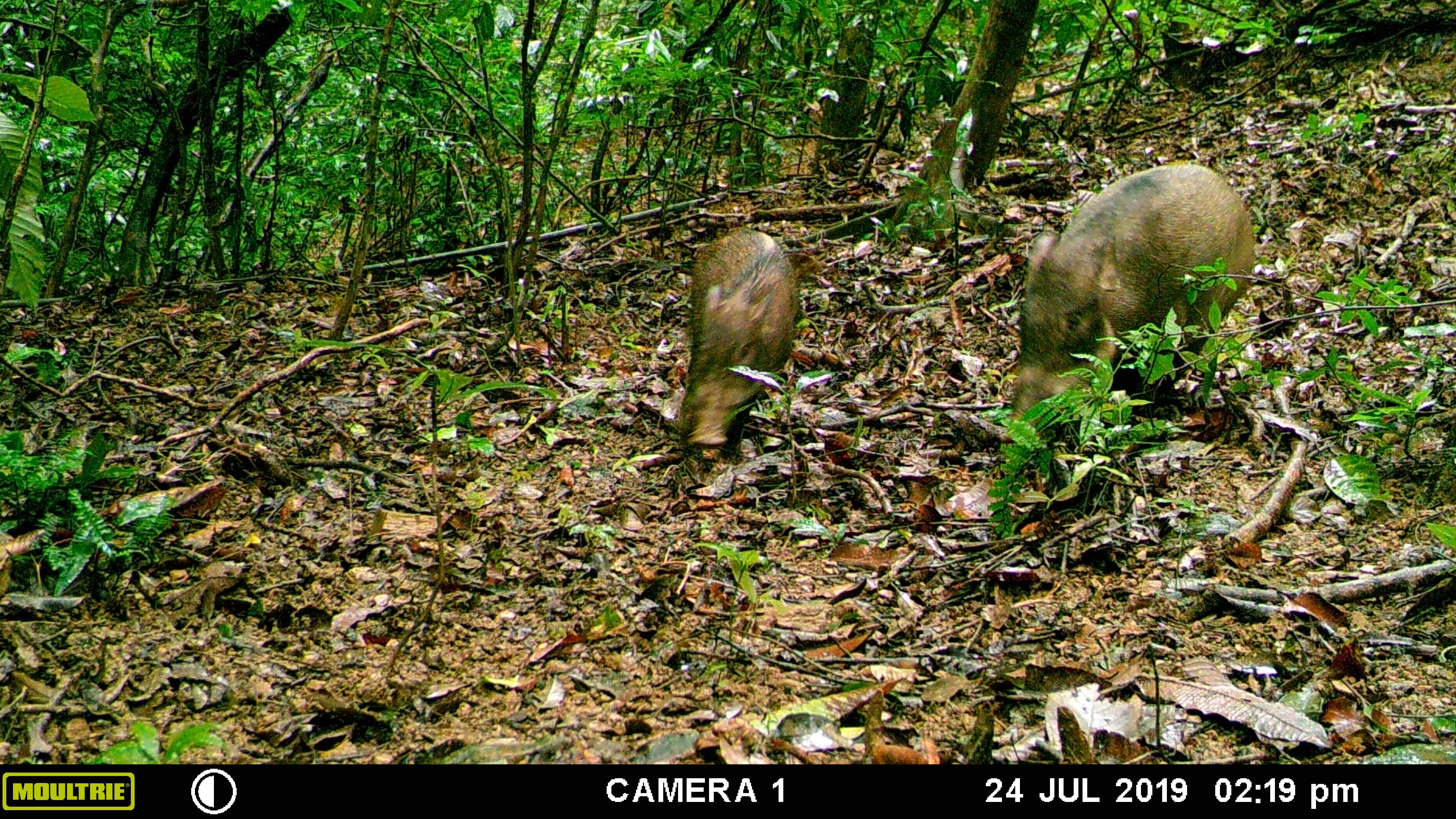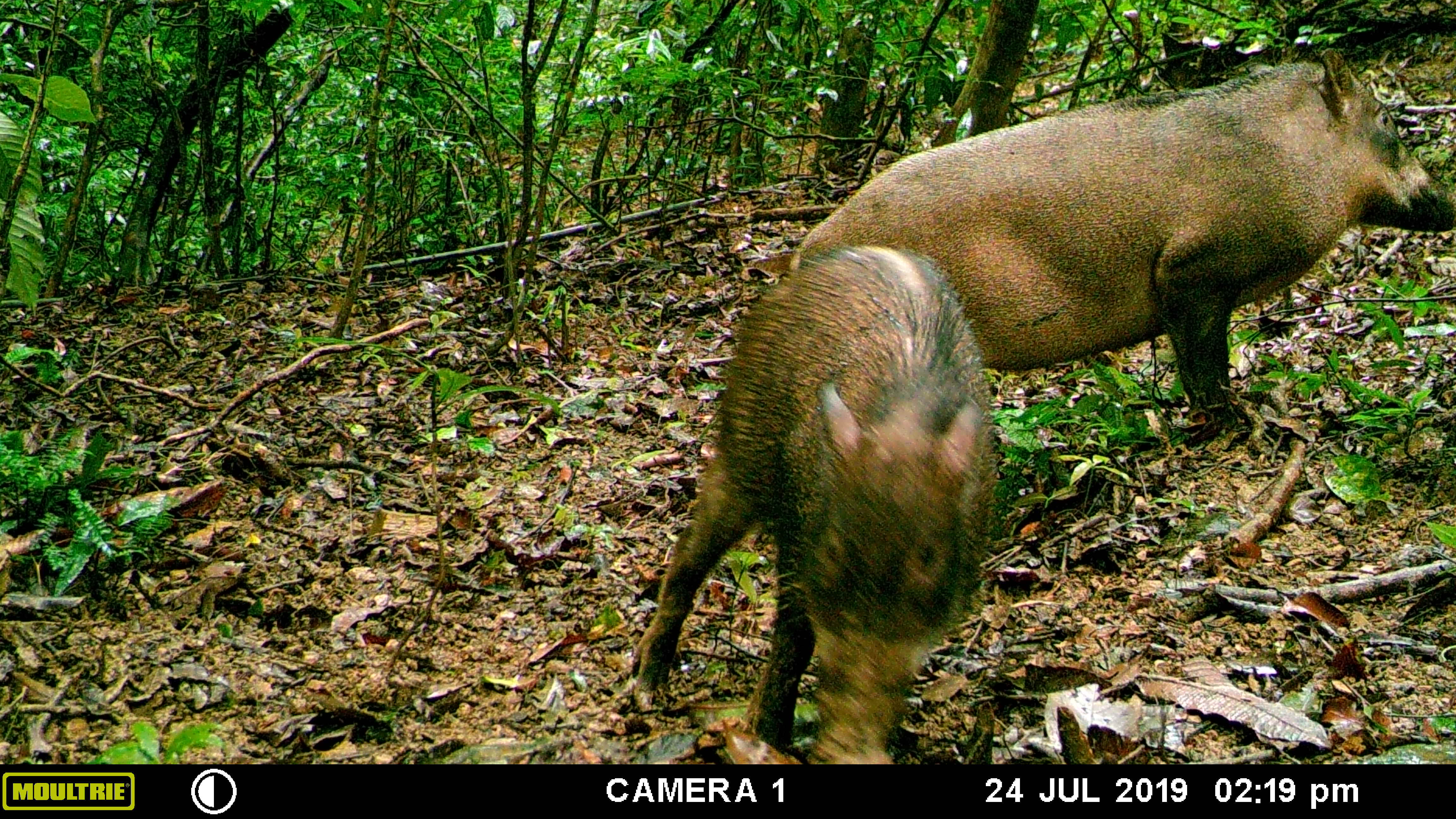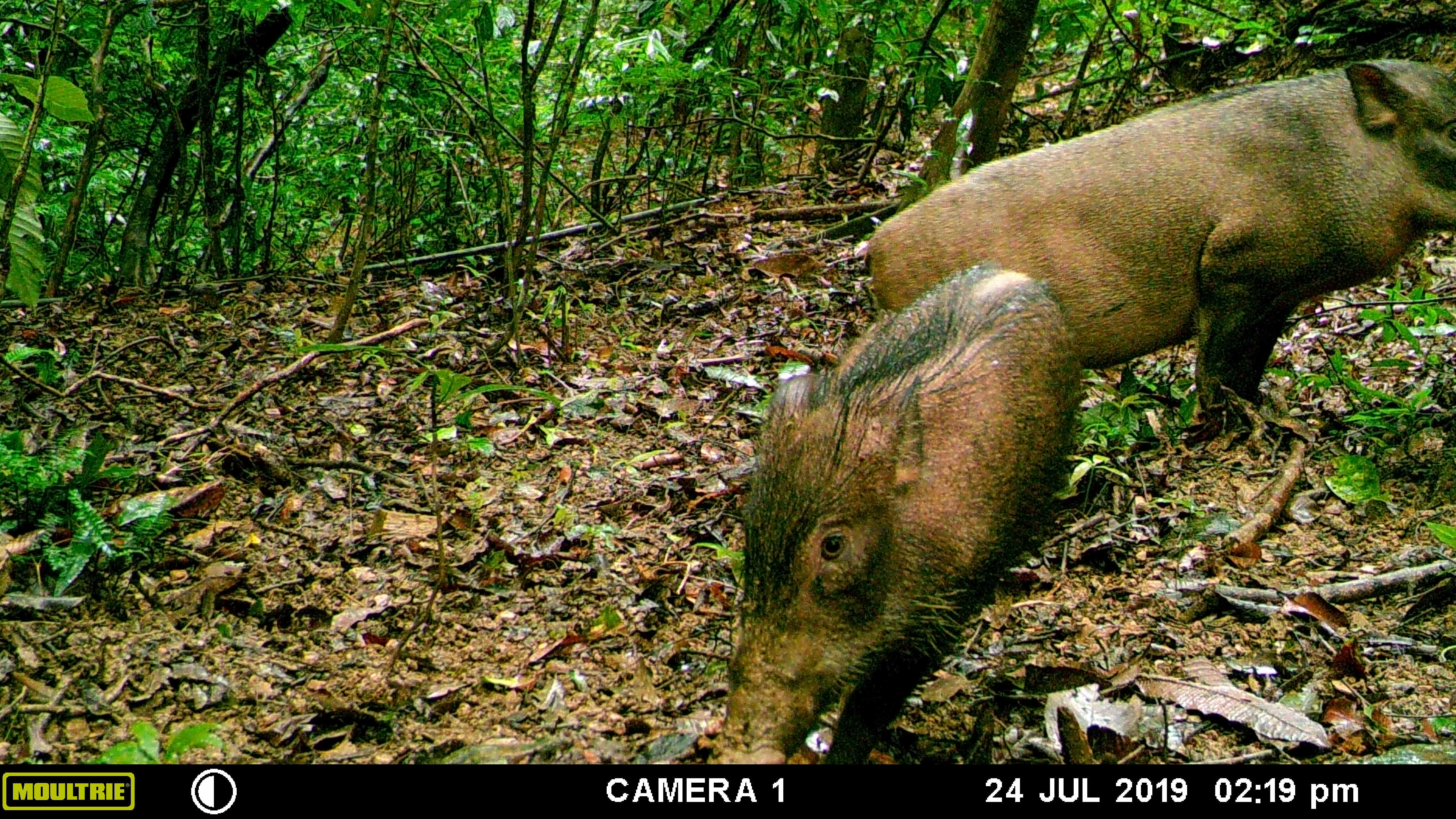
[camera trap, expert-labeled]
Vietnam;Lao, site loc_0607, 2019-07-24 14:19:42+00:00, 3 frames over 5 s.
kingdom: Animalia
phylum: Chordata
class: Mammalia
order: Artiodactyla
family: Suidae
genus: Sus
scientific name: Sus scrofa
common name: eurasian wild pig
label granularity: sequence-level